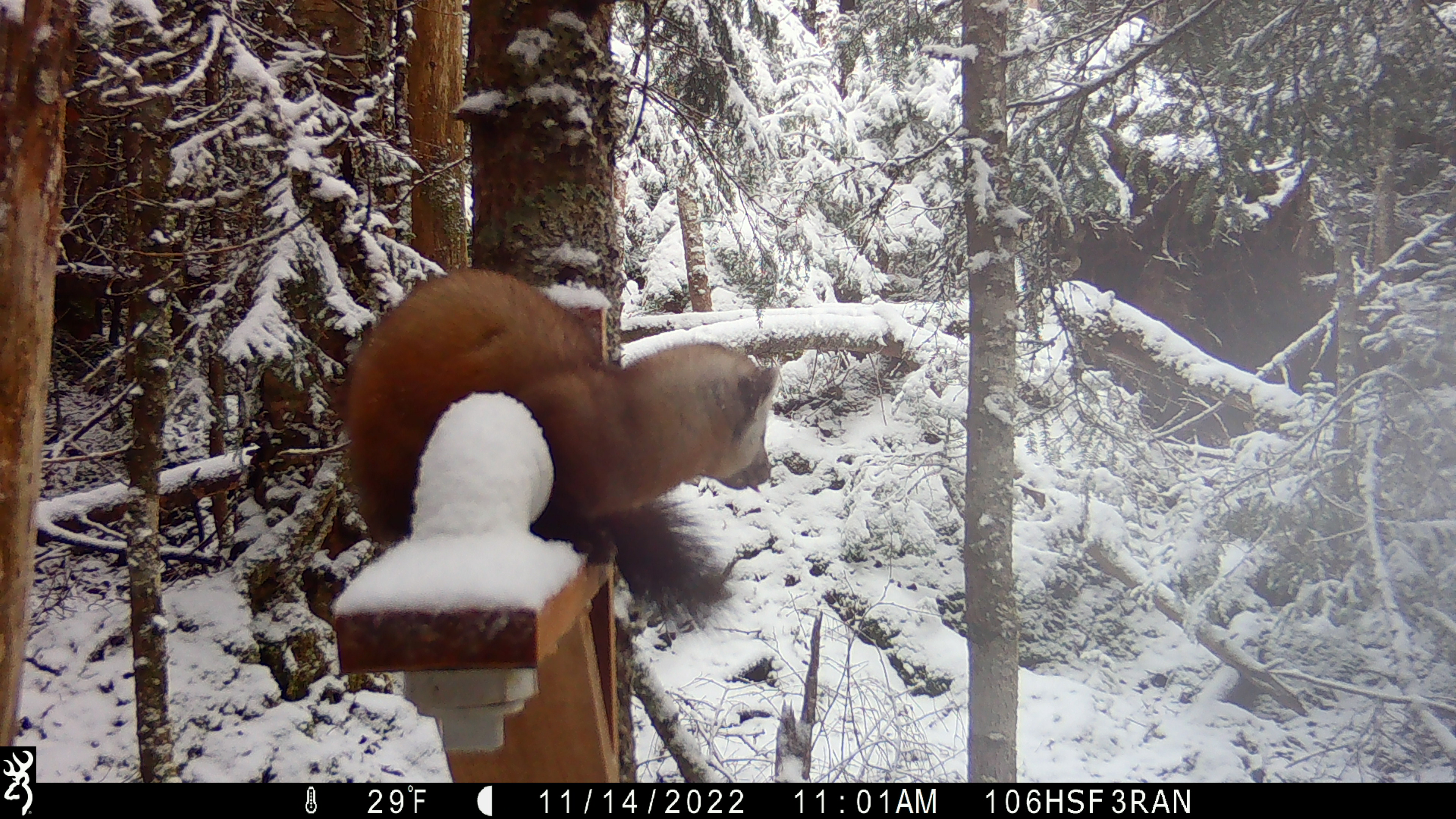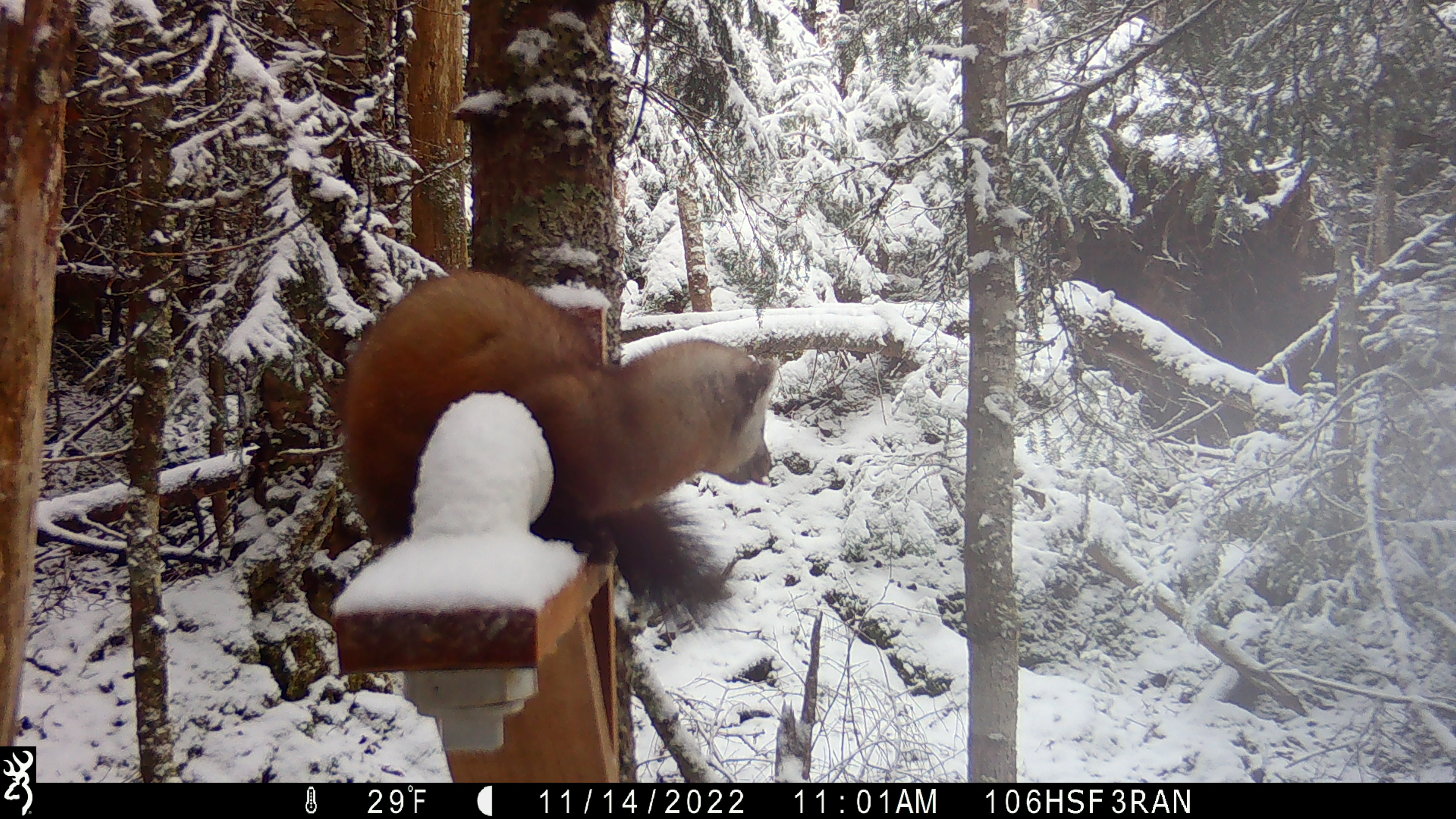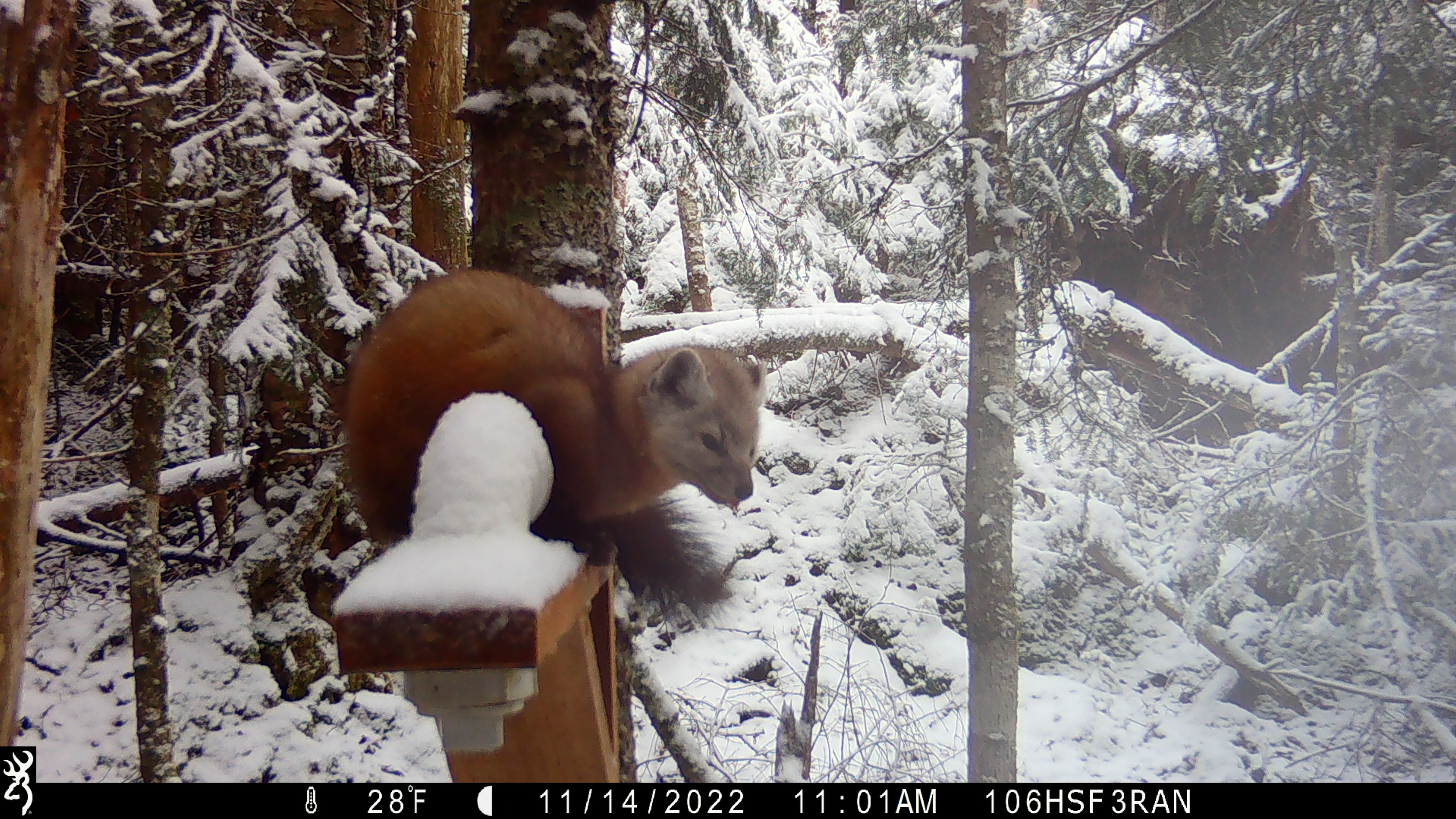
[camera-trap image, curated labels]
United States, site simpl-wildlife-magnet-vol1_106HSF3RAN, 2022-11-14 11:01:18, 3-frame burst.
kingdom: Animalia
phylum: Chordata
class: Mammalia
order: Carnivora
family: Mustelidae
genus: Martes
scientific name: Martes americana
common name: american marten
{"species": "american marten (Martes americana)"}